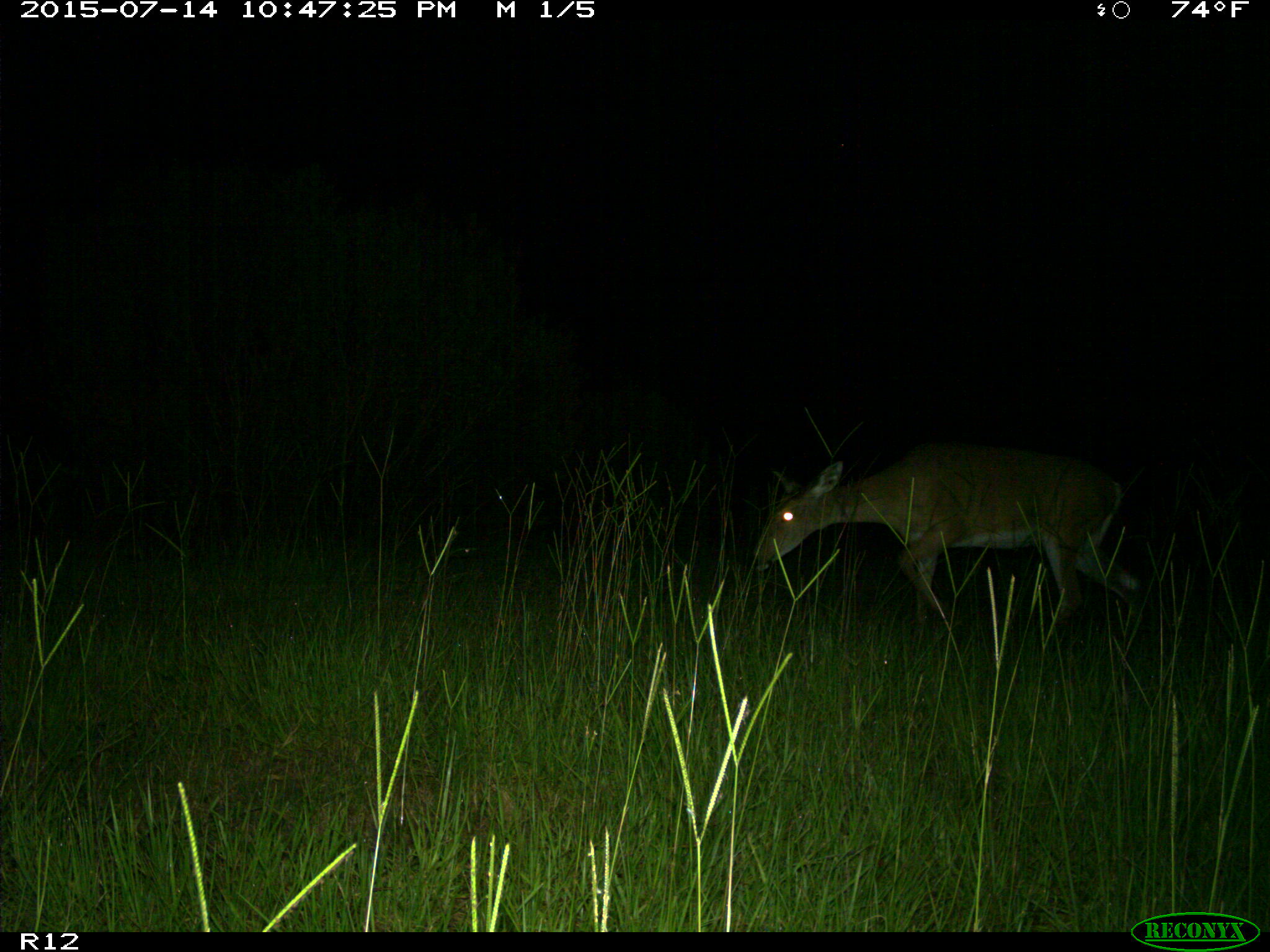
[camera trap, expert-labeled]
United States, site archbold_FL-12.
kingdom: Animalia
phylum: Chordata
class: Mammalia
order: Artiodactyla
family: Cervidae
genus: Odocoileus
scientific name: Odocoileus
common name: deer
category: unidentified deer